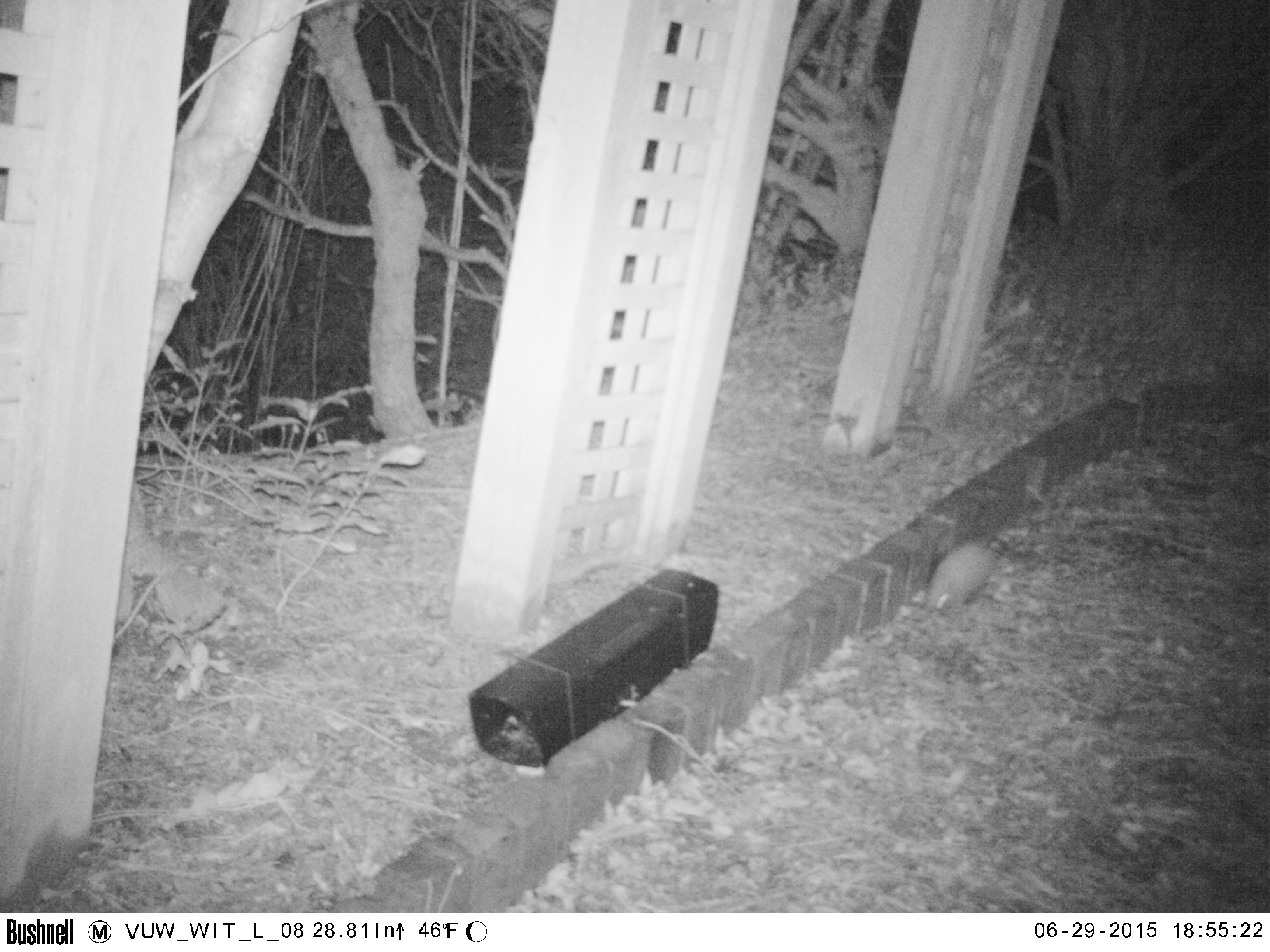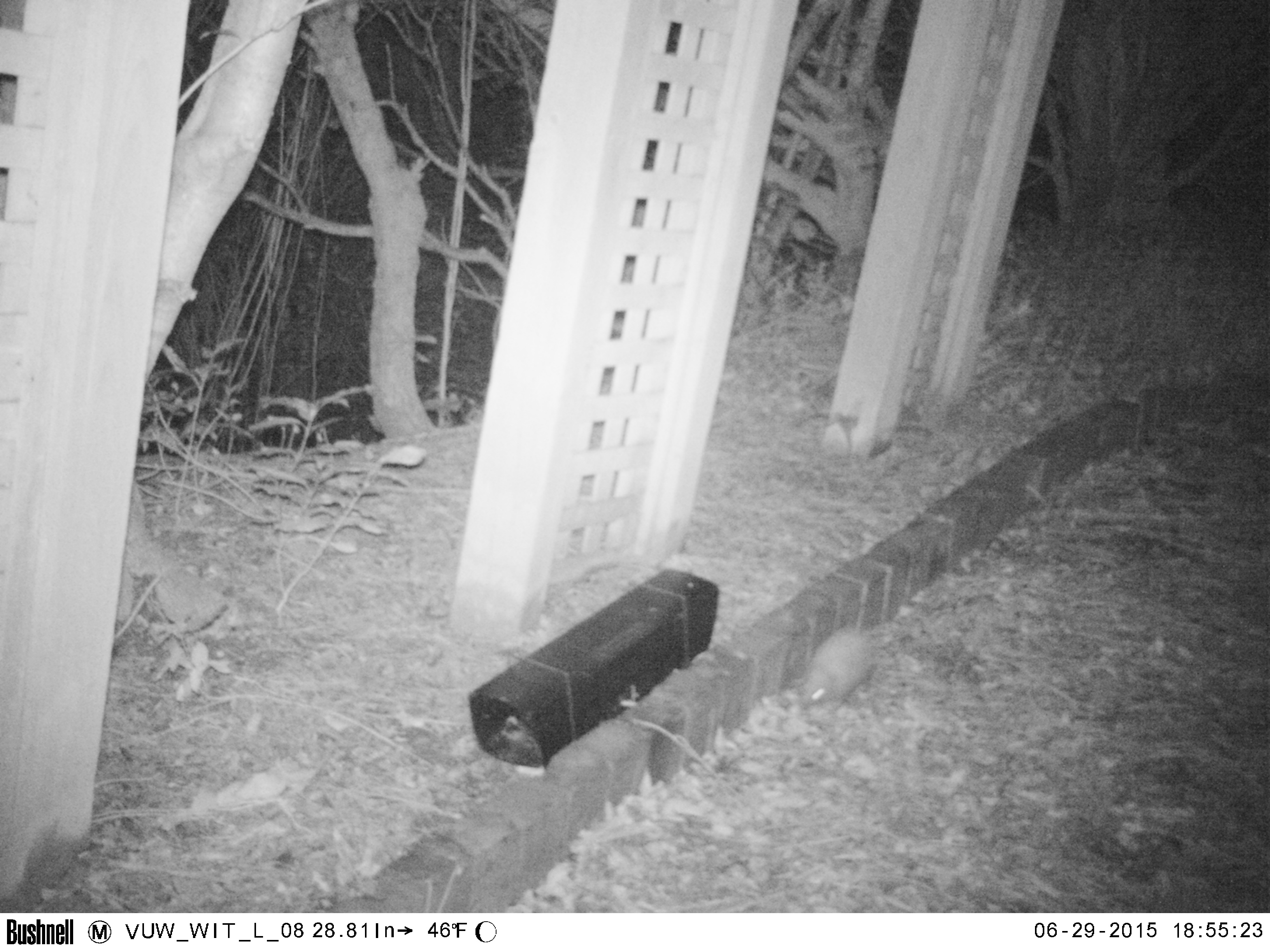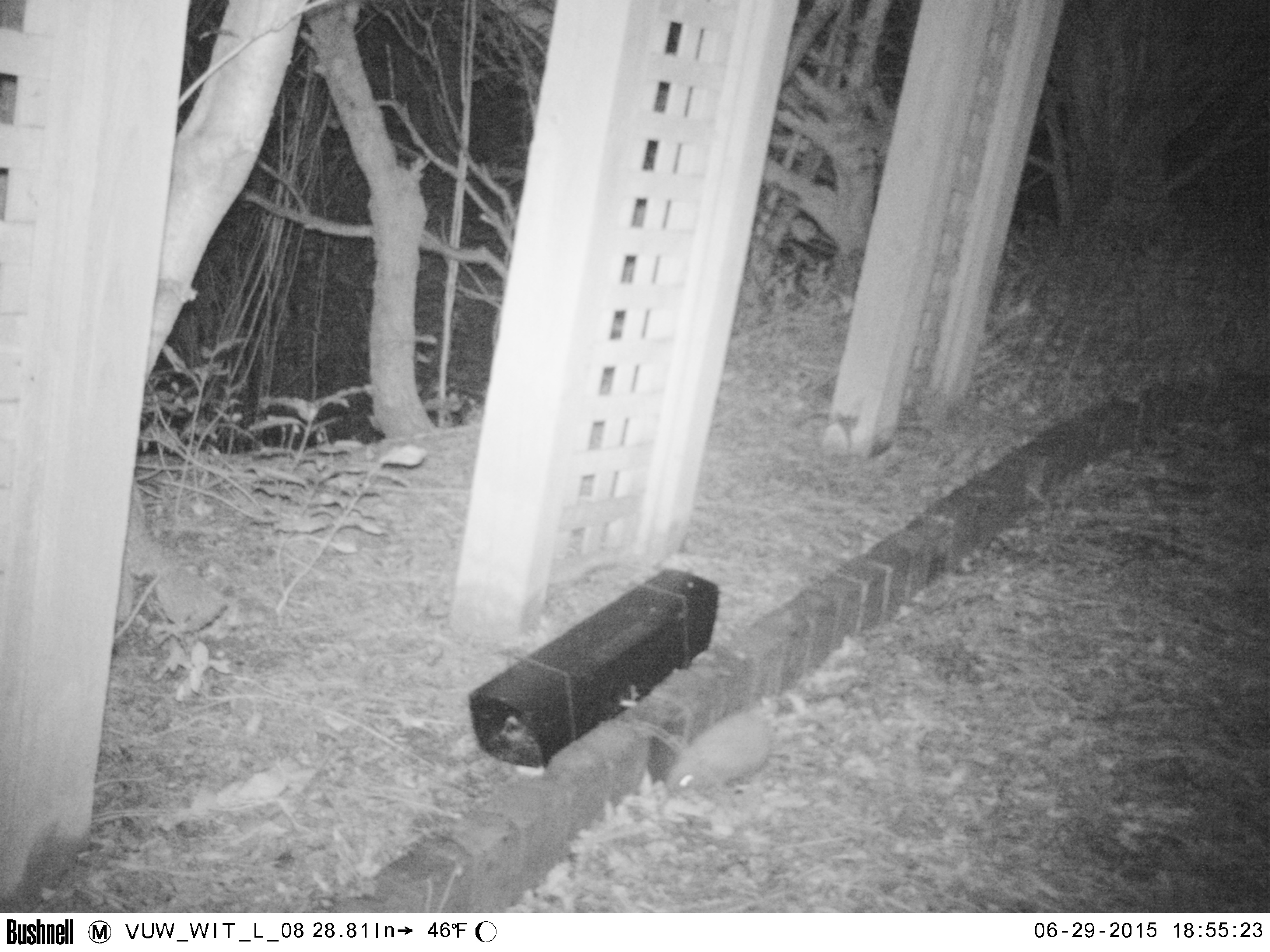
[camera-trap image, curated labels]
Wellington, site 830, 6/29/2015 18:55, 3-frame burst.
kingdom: Animalia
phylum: Chordata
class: Mammalia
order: Eulipotyphla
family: Erinaceidae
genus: Erinaceus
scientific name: Erinaceus europaeus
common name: hedgehog